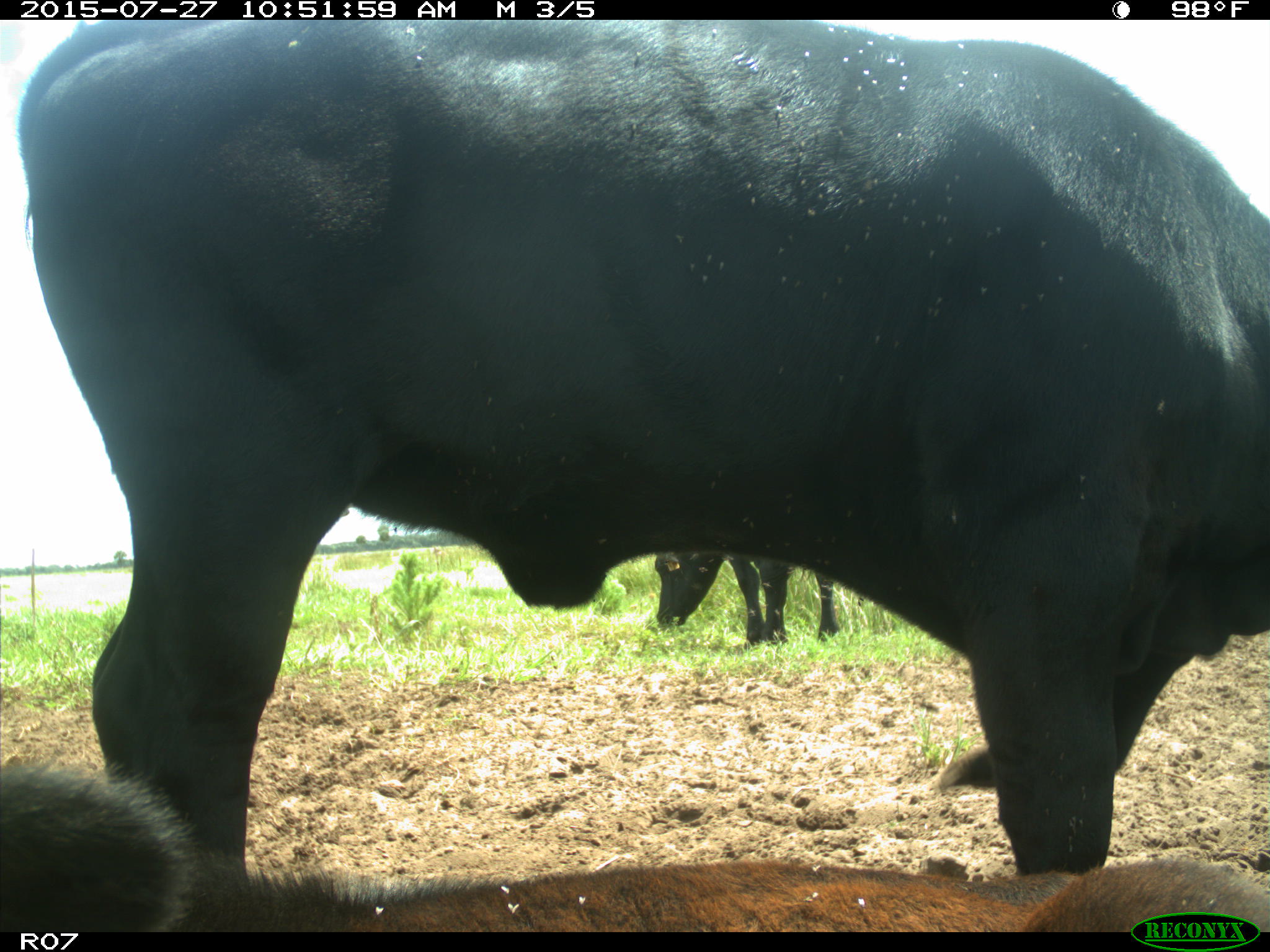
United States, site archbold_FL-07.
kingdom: Animalia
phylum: Chordata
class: Mammalia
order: Artiodactyla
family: Bovidae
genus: Bos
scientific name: Bos taurus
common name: domestic cow